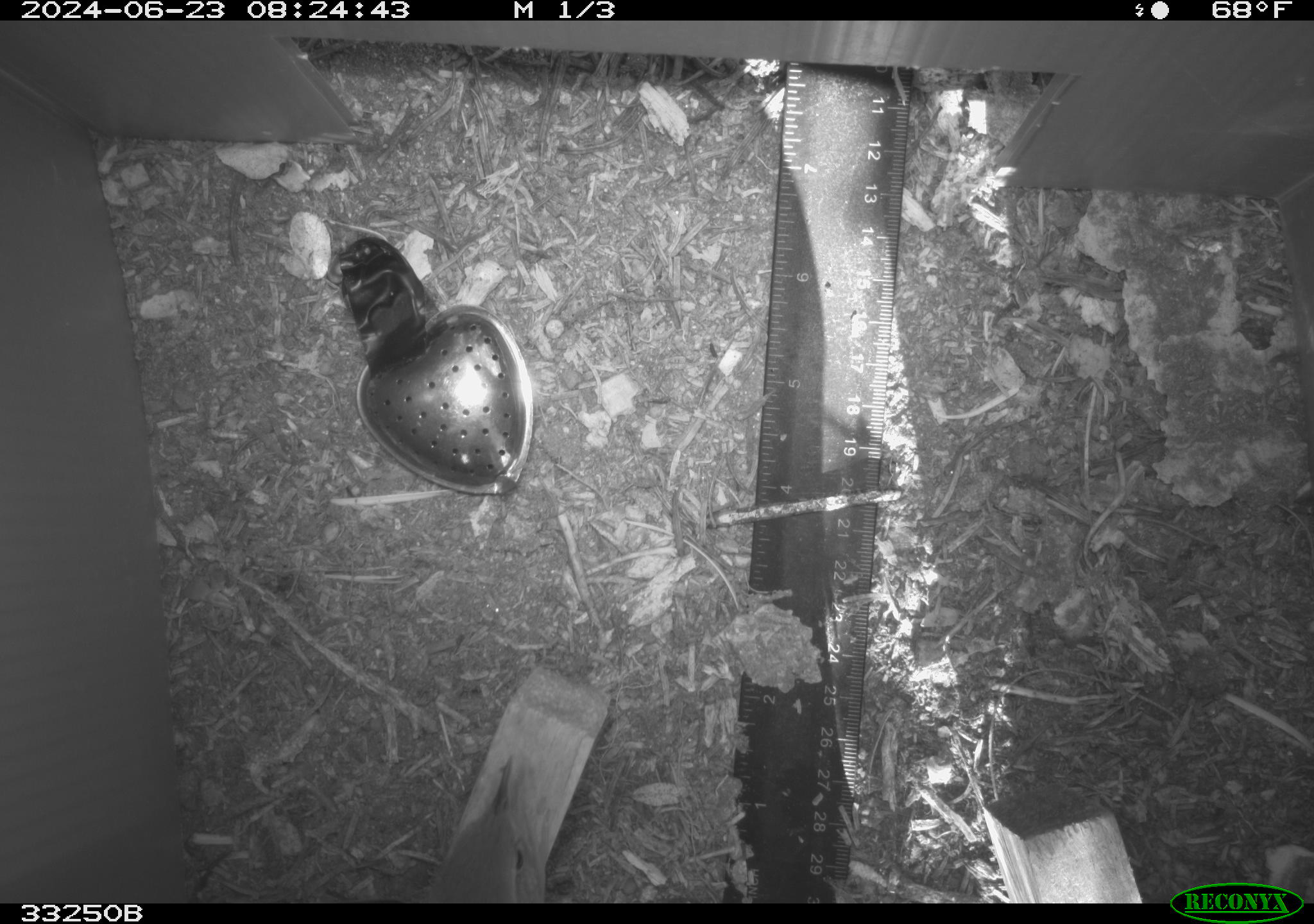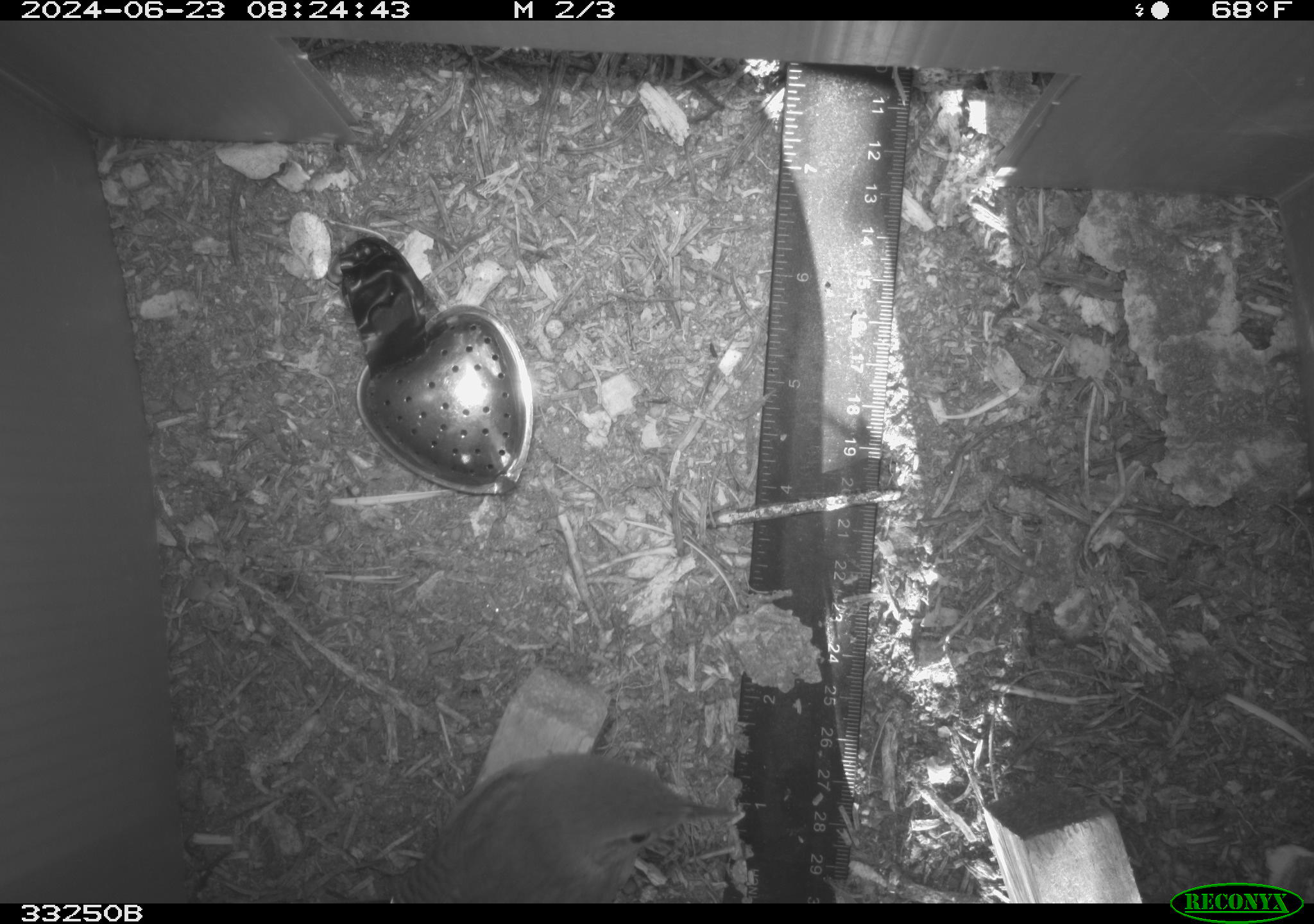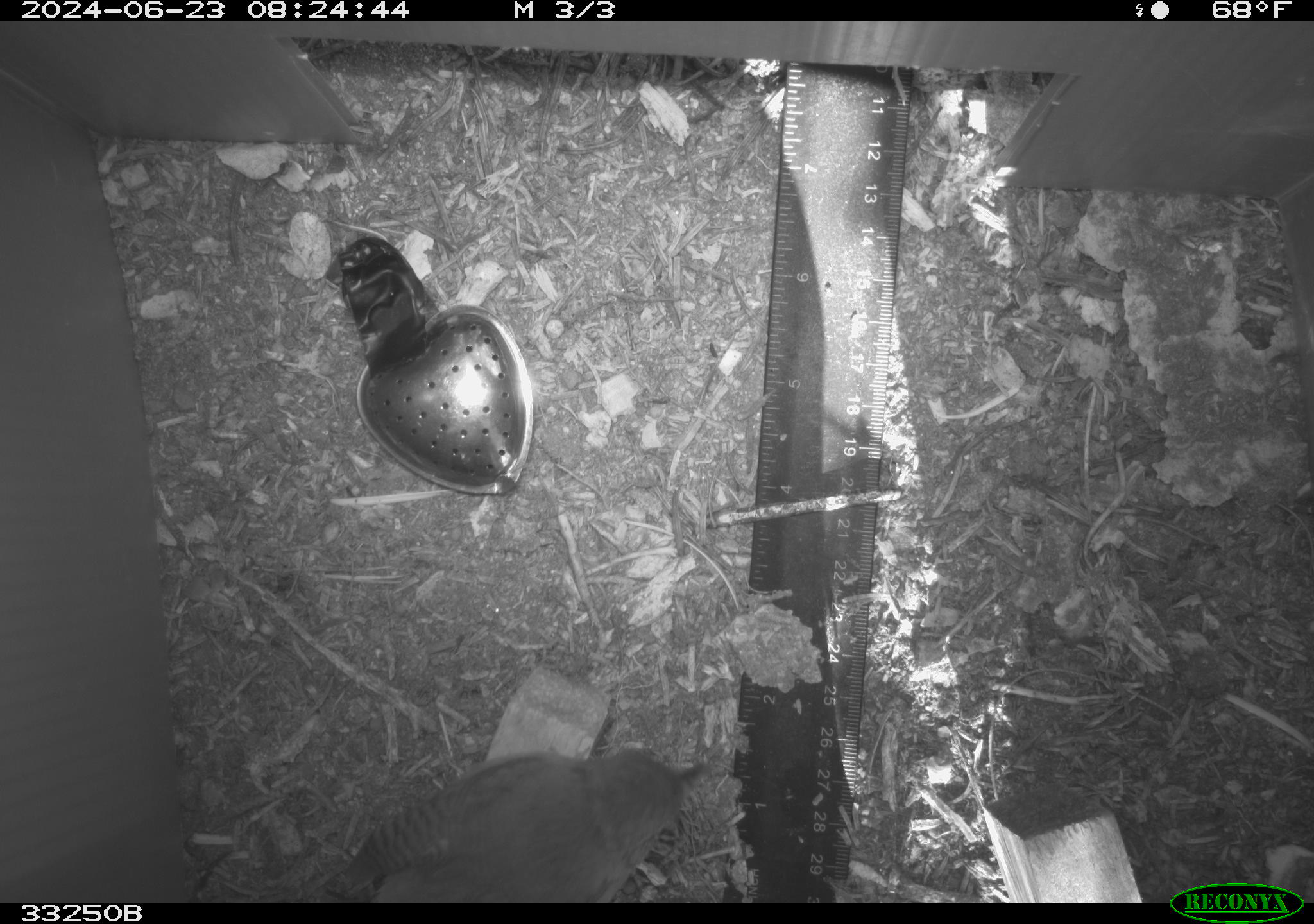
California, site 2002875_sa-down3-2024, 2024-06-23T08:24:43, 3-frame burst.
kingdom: Animalia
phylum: Chordata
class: Aves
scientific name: Aves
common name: bird